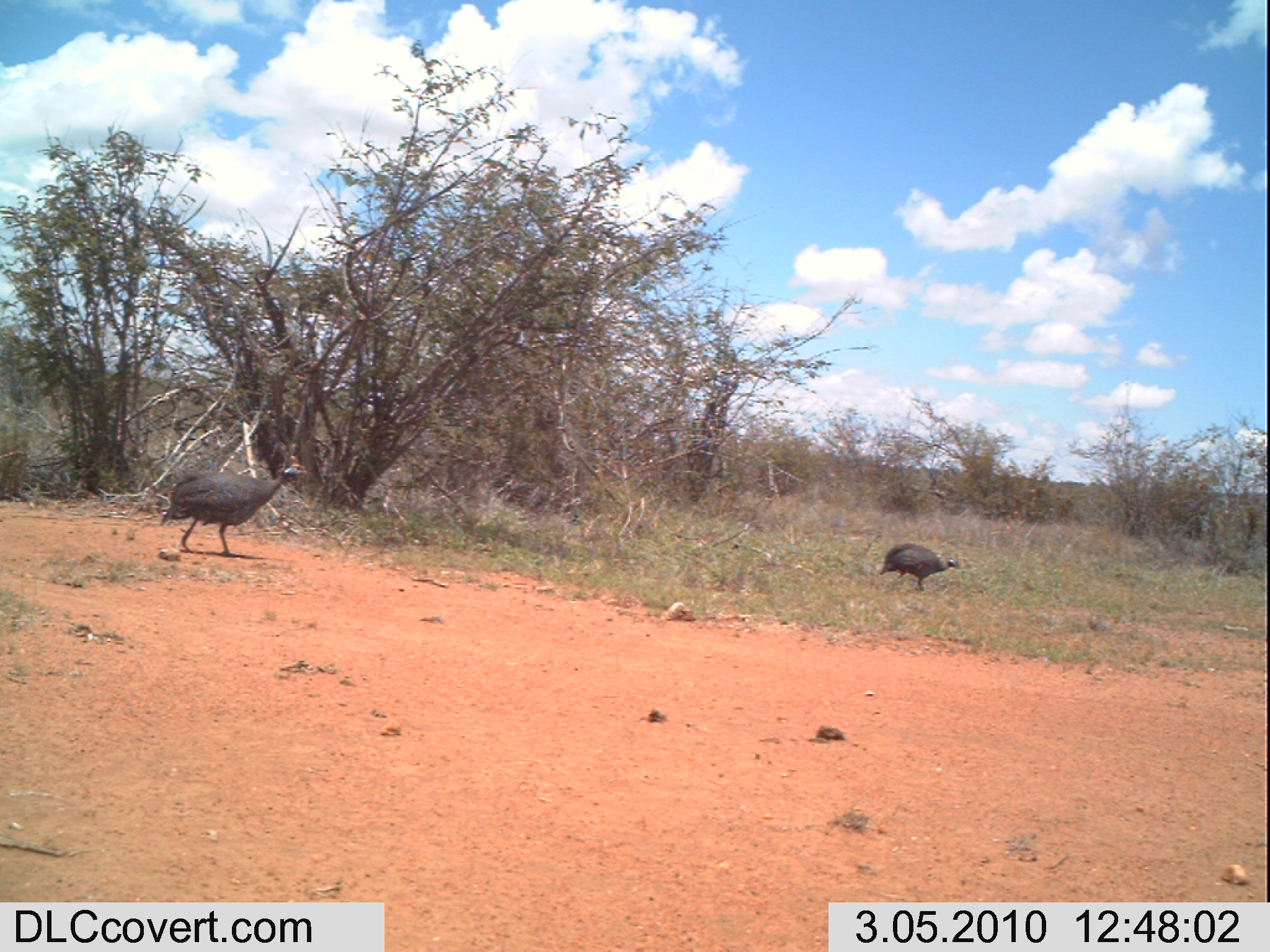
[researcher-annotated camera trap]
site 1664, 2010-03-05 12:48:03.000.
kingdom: Animalia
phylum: Chordata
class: Aves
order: Galliformes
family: Numididae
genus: Numida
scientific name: Numida meleagris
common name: helmeted guineafowl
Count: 2.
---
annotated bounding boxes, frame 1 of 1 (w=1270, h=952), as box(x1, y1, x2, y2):
numida meleagris: box(157, 459, 309, 557); box(879, 541, 963, 590)